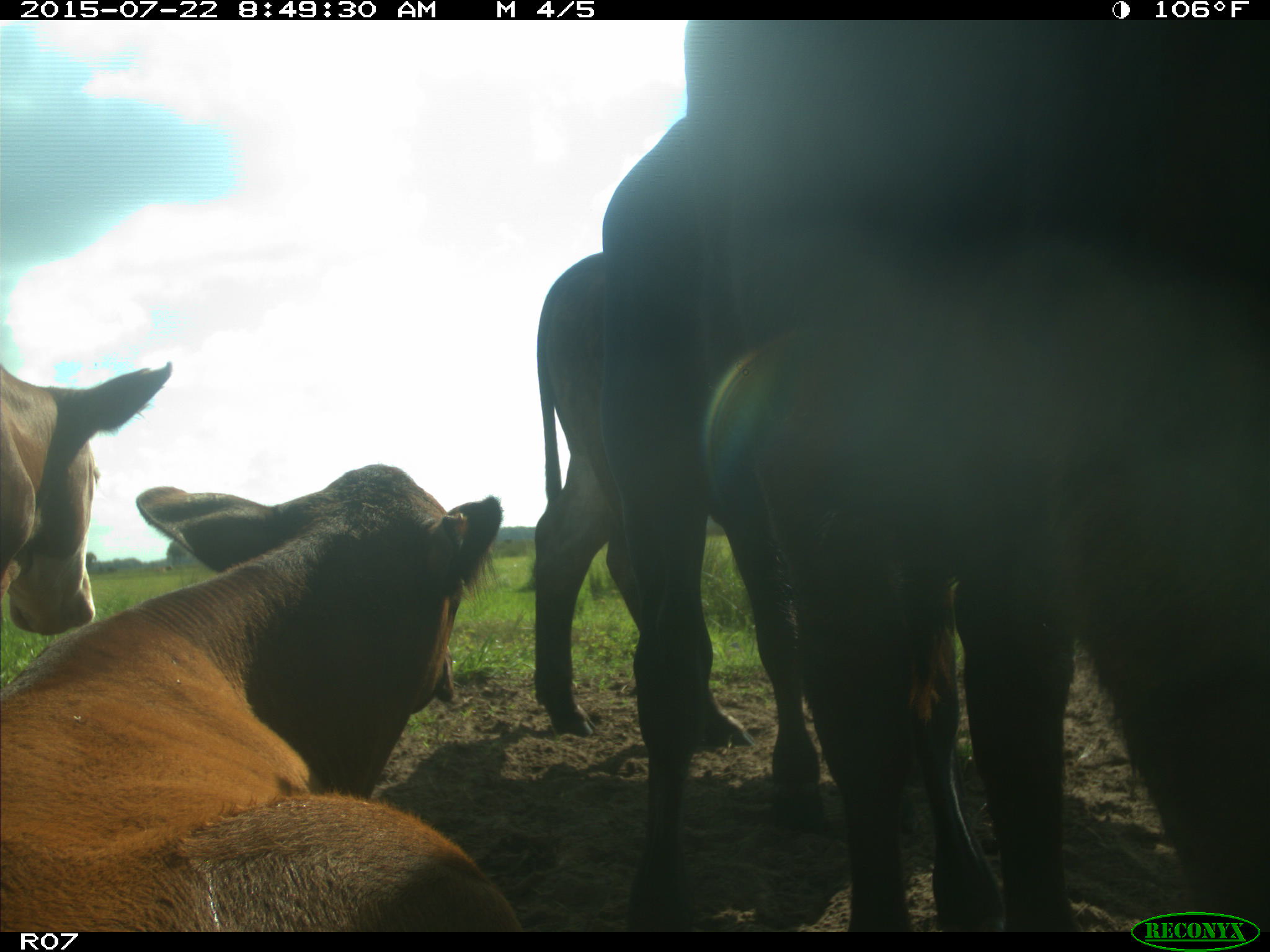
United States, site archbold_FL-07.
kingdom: Animalia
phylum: Chordata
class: Mammalia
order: Artiodactyla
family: Suidae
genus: Sus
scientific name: Sus scrofa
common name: wild boar